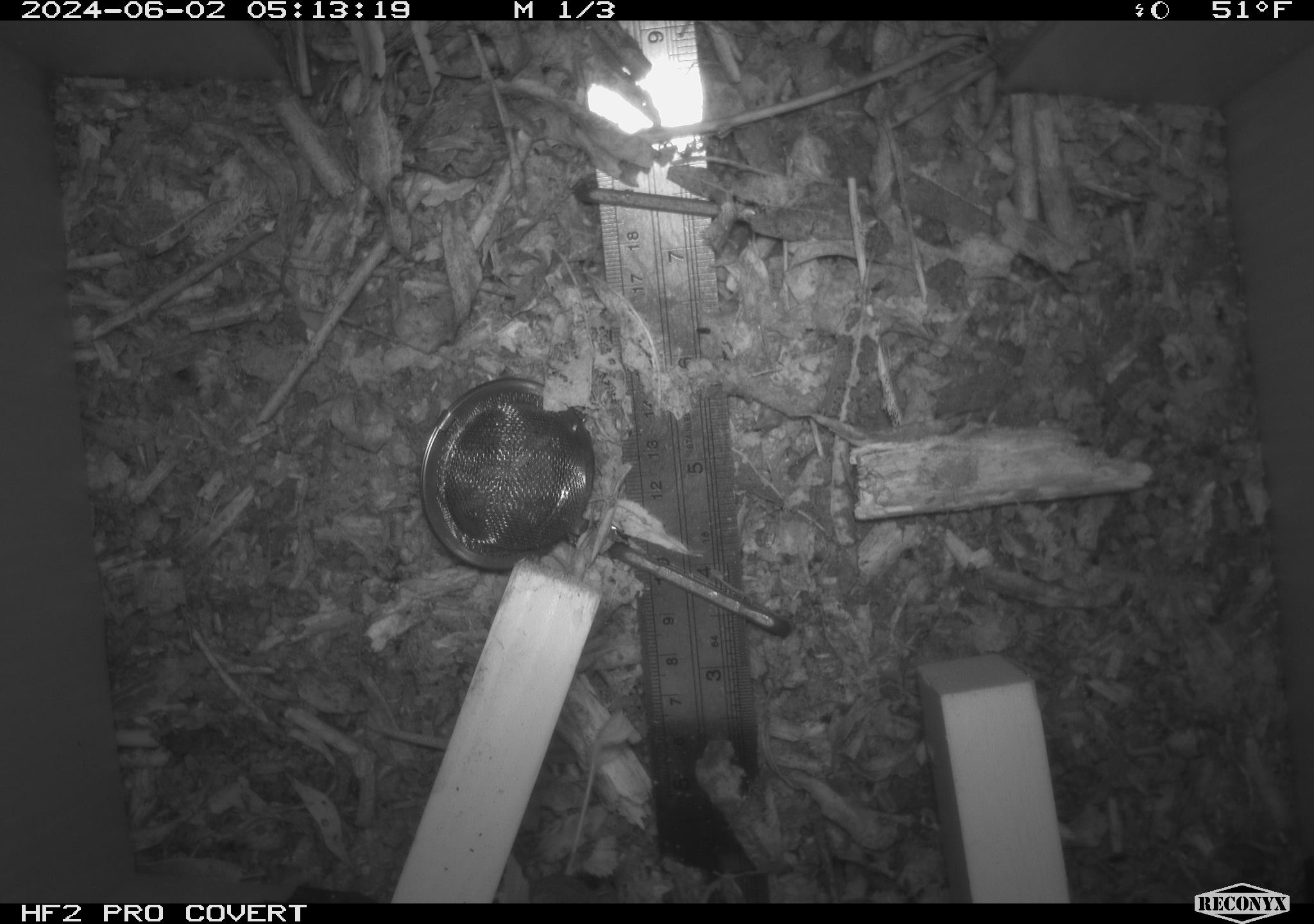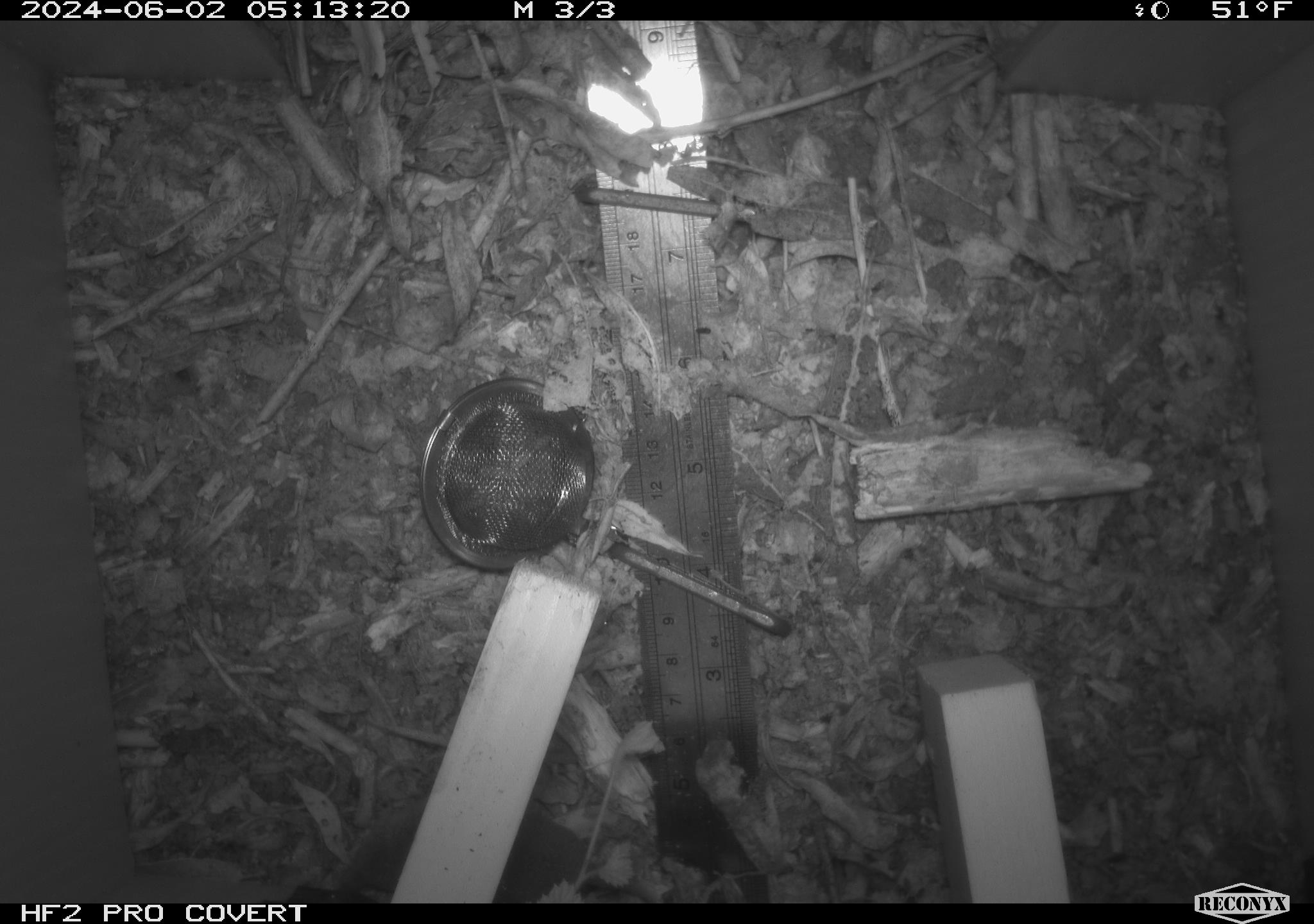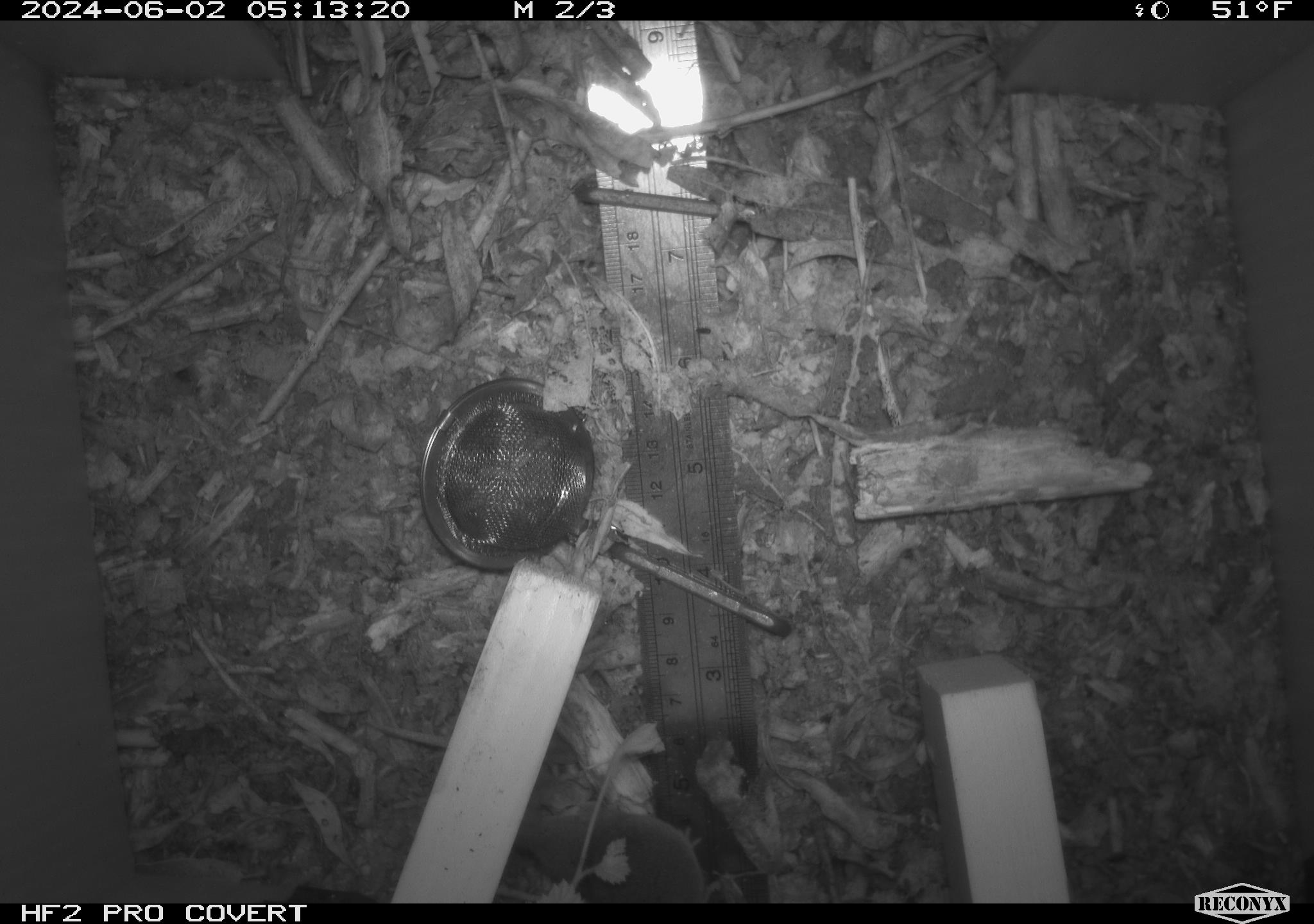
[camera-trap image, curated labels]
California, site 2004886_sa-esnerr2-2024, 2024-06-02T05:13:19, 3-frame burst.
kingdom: Animalia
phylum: Chordata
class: Mammalia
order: Rodentia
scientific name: Rodentia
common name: rodent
Rodent (Rodentia).